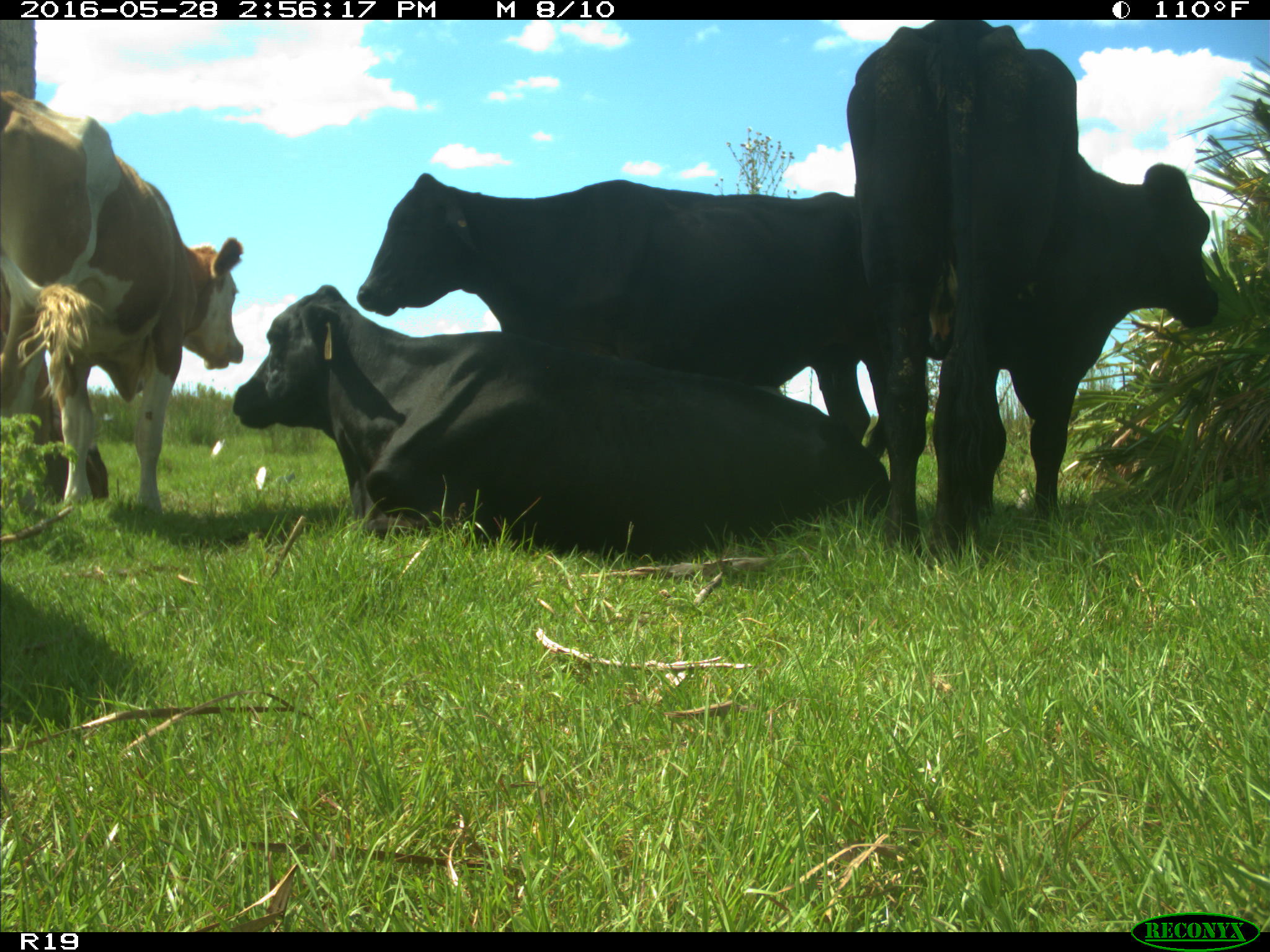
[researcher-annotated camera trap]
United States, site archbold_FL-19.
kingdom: Animalia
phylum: Chordata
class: Mammalia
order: Artiodactyla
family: Bovidae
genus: Bos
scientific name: Bos taurus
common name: domestic cow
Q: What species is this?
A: Bos taurus (domestic cow).